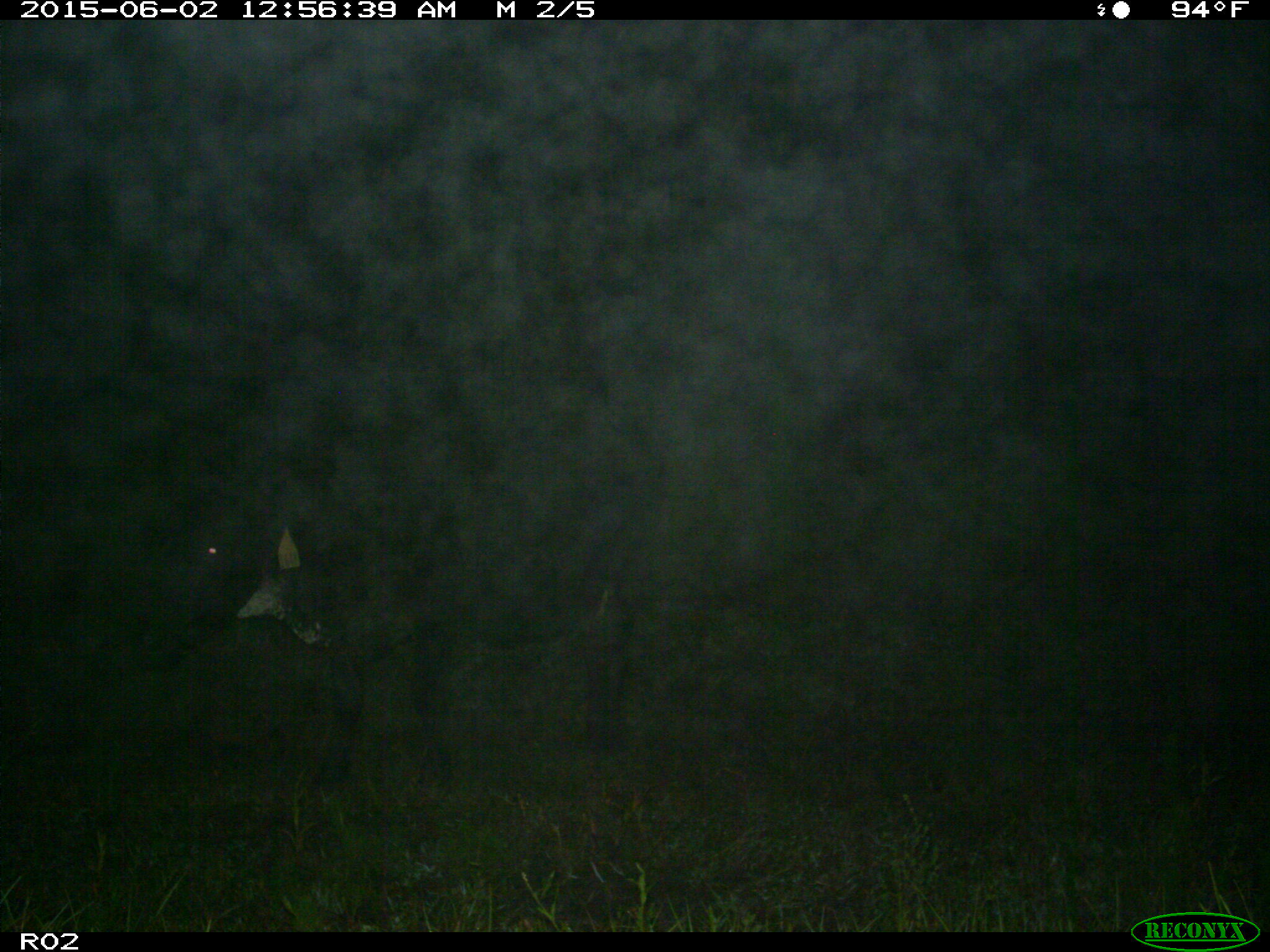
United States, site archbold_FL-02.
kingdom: Animalia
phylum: Chordata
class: Mammalia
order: Artiodactyla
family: Bovidae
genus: Bos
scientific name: Bos taurus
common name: domestic cow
Bos taurus (domestic cow).